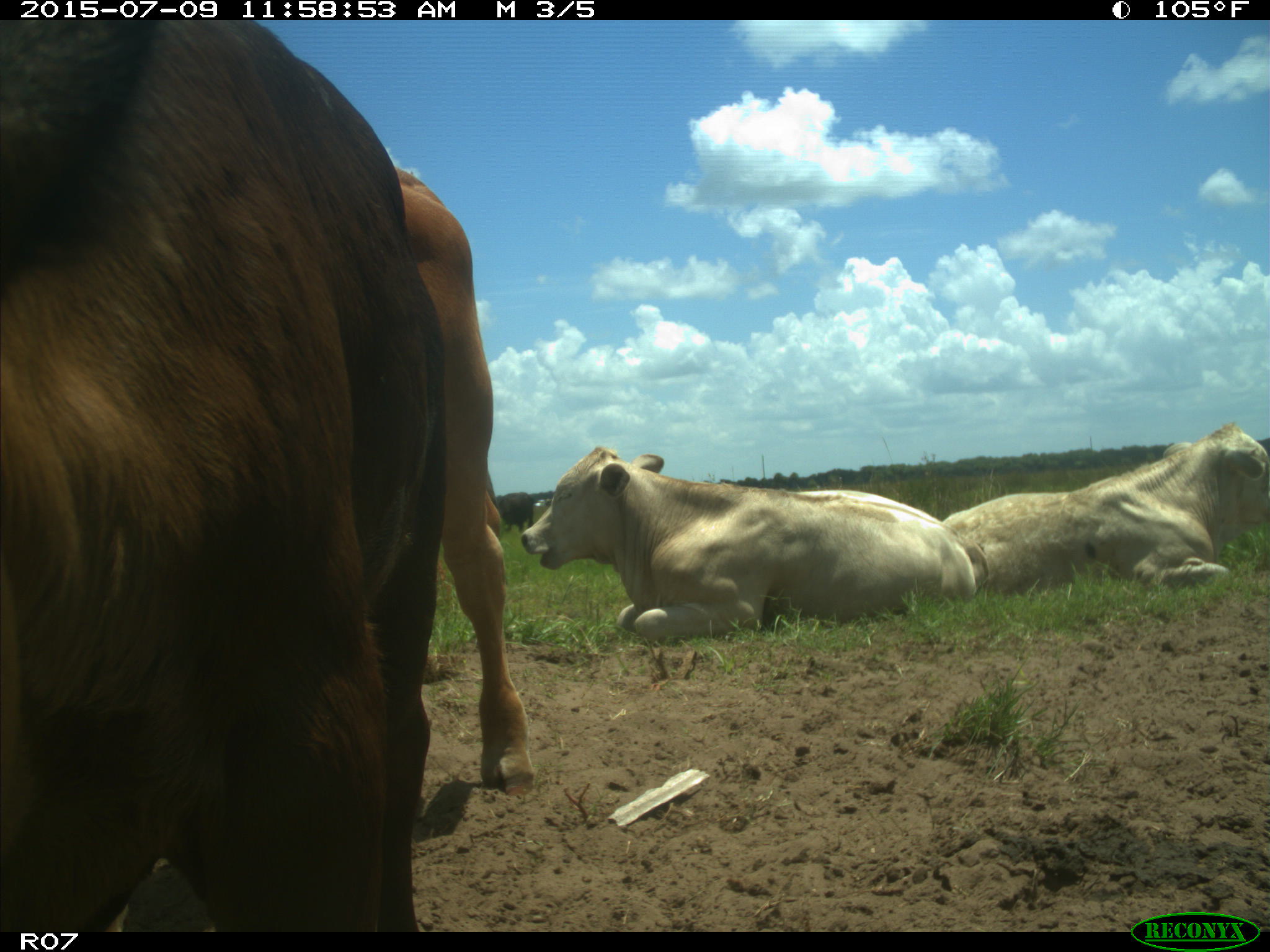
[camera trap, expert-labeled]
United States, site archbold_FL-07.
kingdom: Animalia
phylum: Chordata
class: Mammalia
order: Artiodactyla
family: Bovidae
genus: Bos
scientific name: Bos taurus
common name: domestic cow